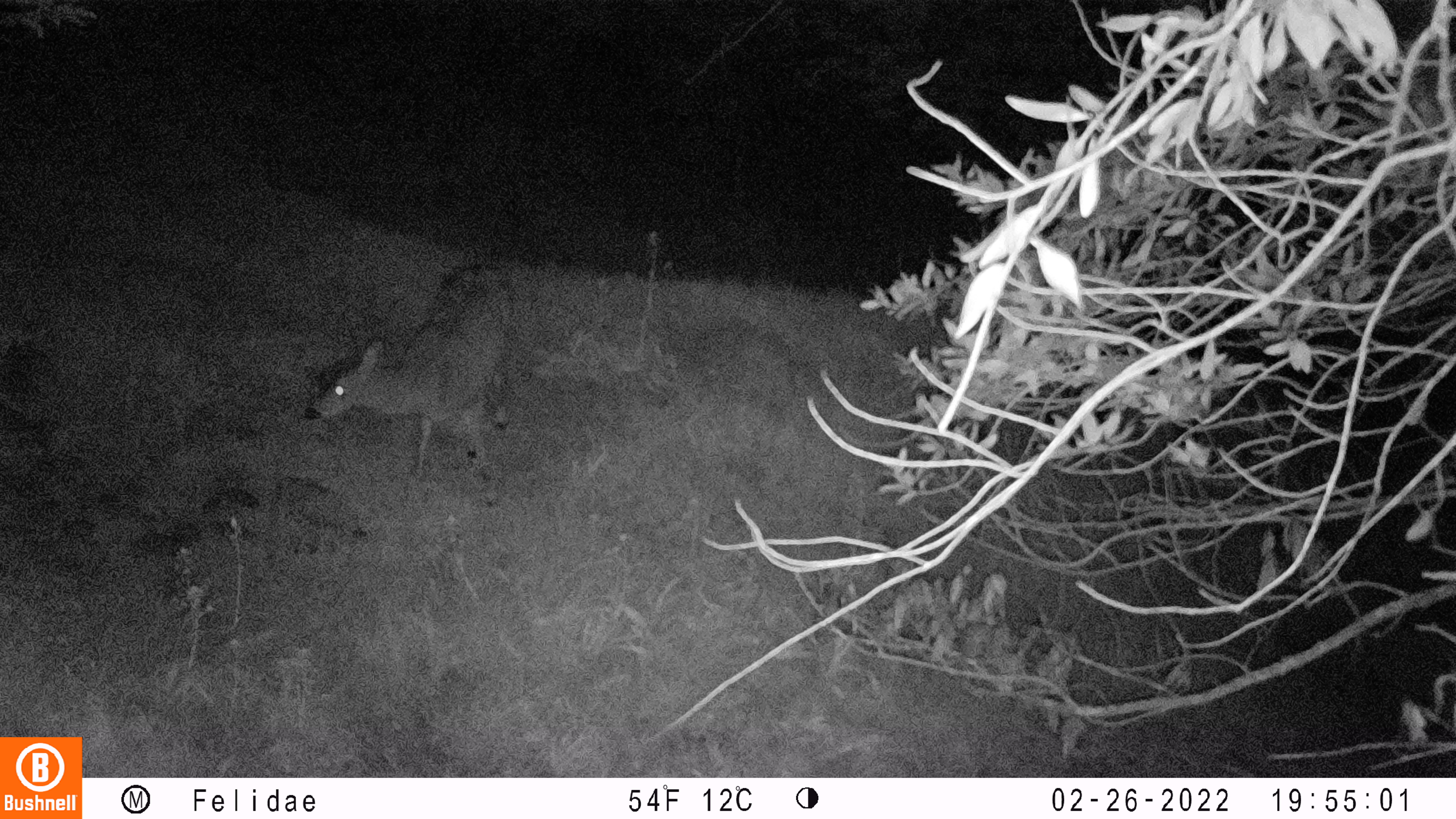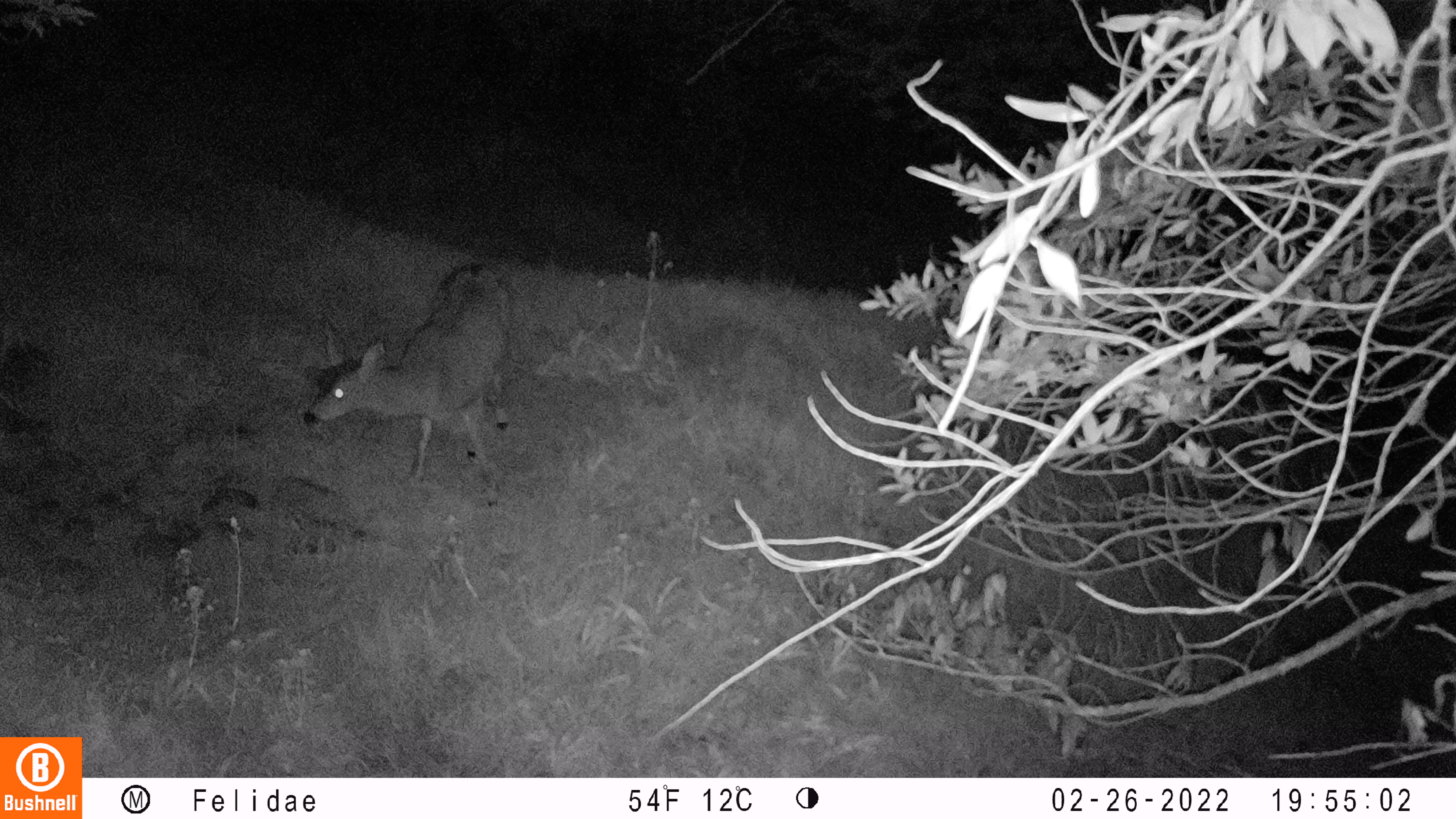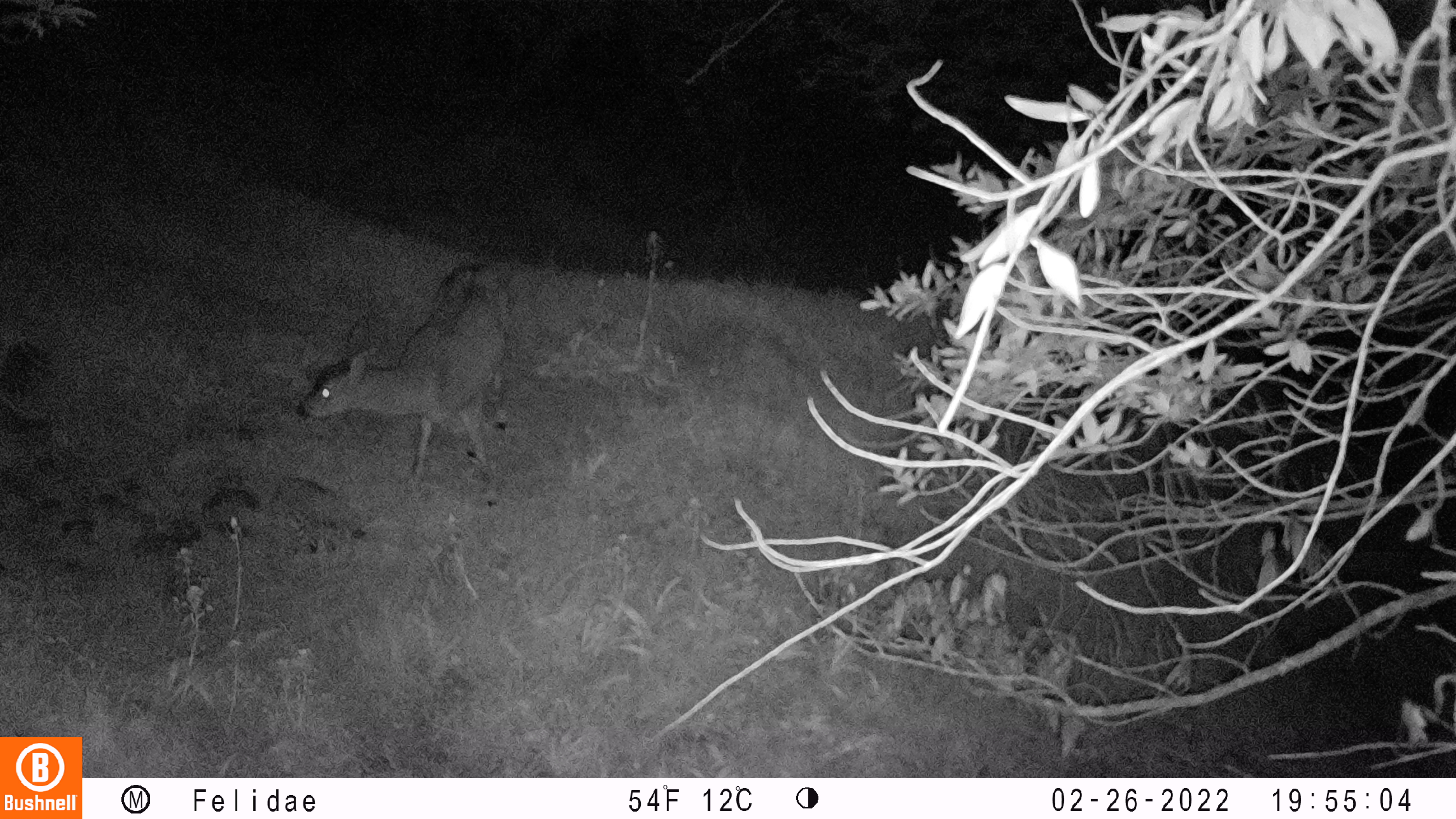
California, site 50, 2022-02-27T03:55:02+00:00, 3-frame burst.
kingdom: Animalia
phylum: Chordata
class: Mammalia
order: Artiodactyla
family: Cervidae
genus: Odocoileus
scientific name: Odocoileus hemionus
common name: mule deer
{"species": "mule deer (Odocoileus hemionus)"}